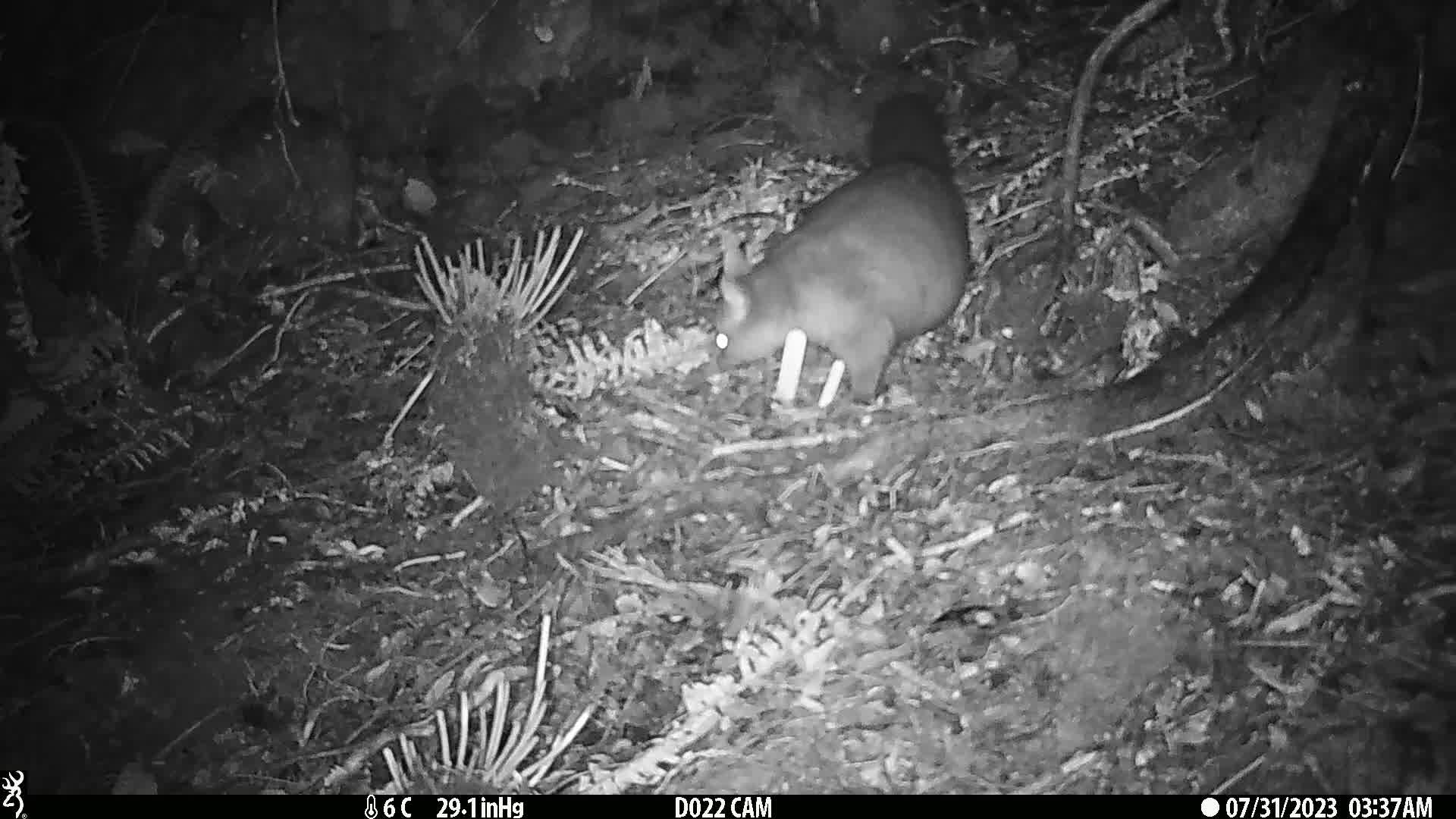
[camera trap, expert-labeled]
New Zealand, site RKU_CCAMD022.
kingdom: Animalia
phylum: Chordata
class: Mammalia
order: Diprotodontia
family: Phalangeridae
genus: Trichosurus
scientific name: Trichosurus vulpecula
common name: common brushtail possum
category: possum